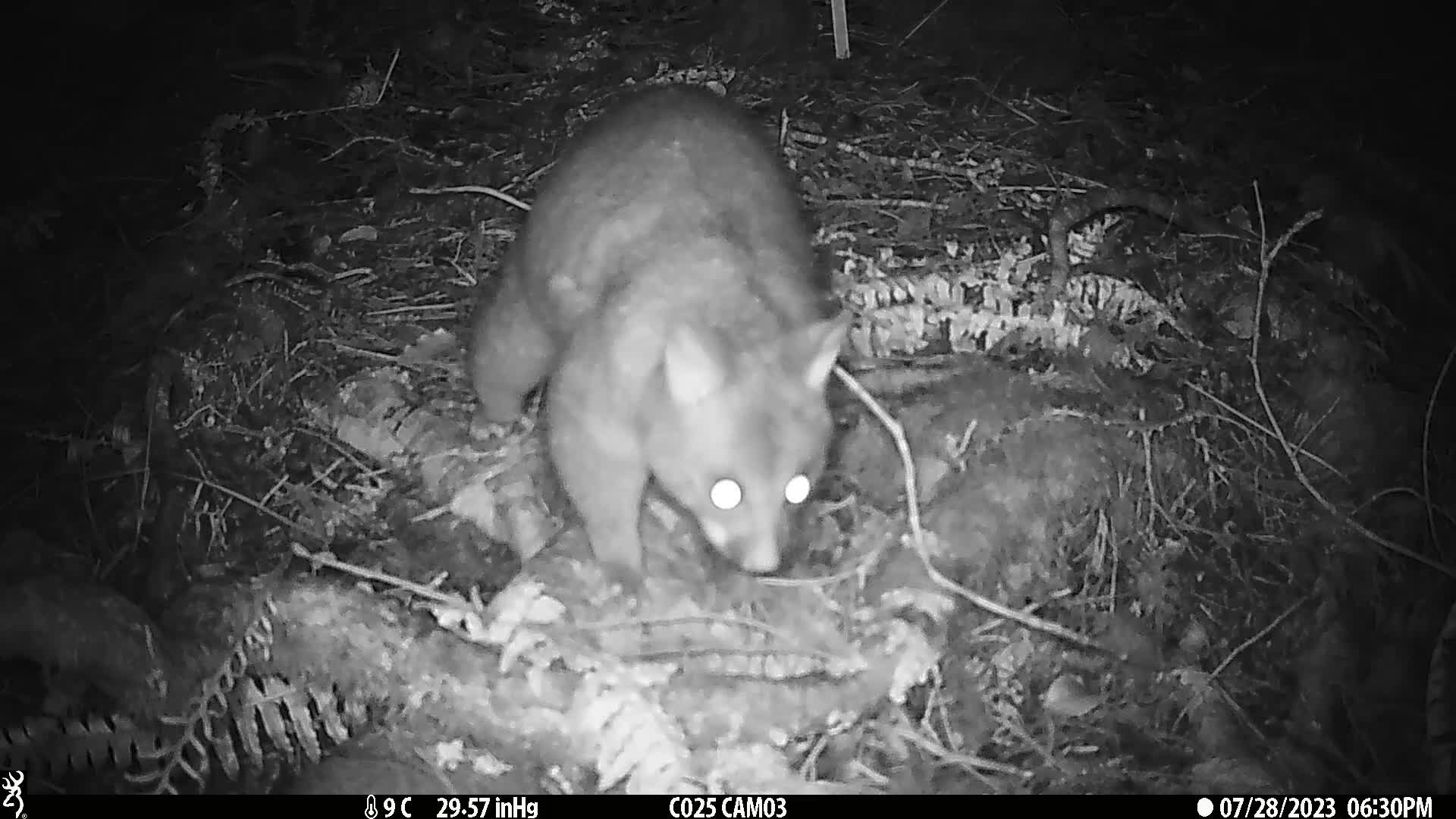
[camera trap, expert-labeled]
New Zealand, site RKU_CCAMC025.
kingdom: Animalia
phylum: Chordata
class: Mammalia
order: Diprotodontia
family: Phalangeridae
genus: Trichosurus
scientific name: Trichosurus vulpecula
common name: common brushtail possum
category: possum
Possum (common brushtail possum) (Trichosurus vulpecula).